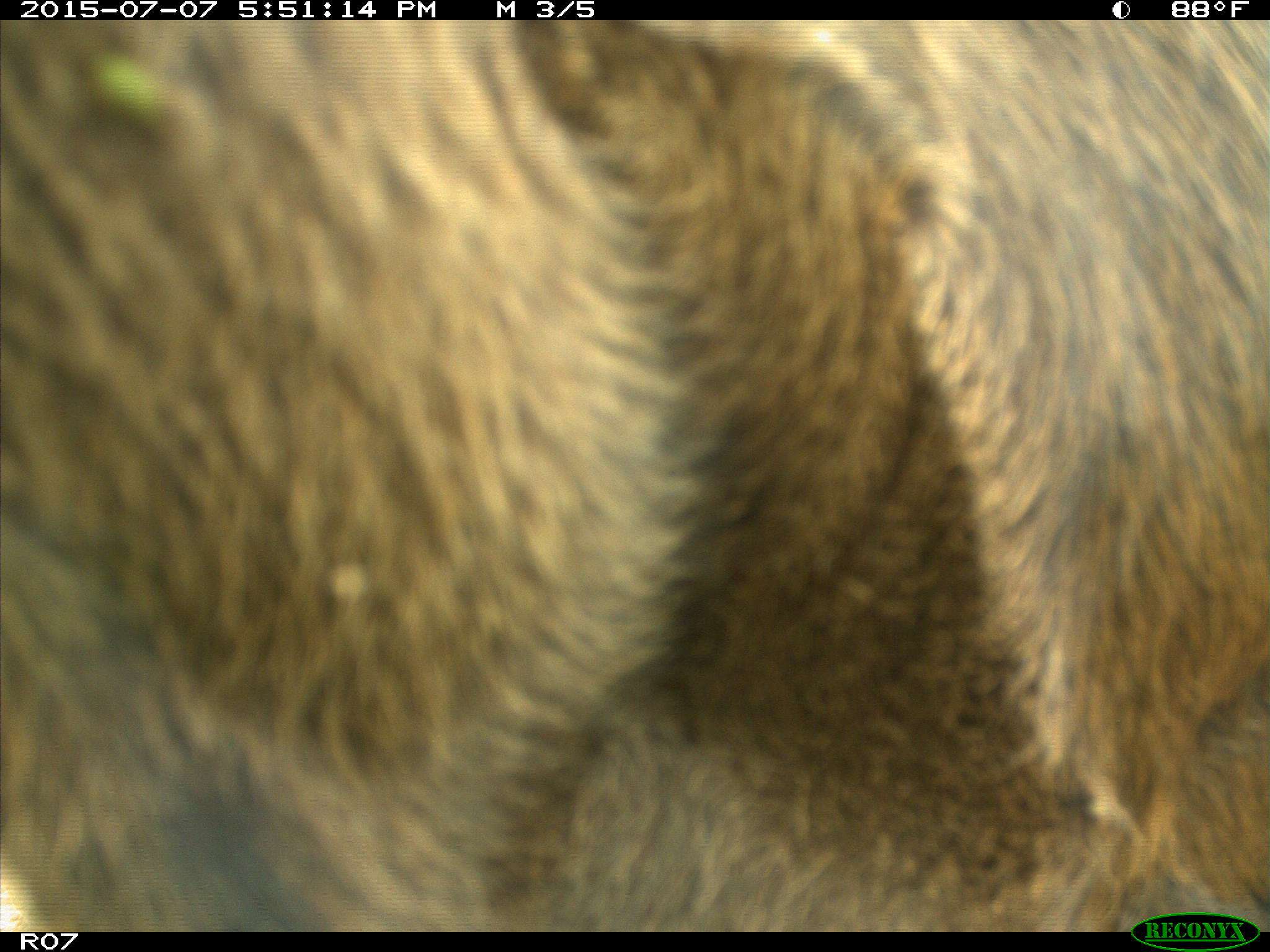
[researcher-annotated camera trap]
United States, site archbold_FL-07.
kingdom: Animalia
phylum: Chordata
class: Mammalia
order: Artiodactyla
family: Bovidae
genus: Bos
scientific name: Bos taurus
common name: domestic cow